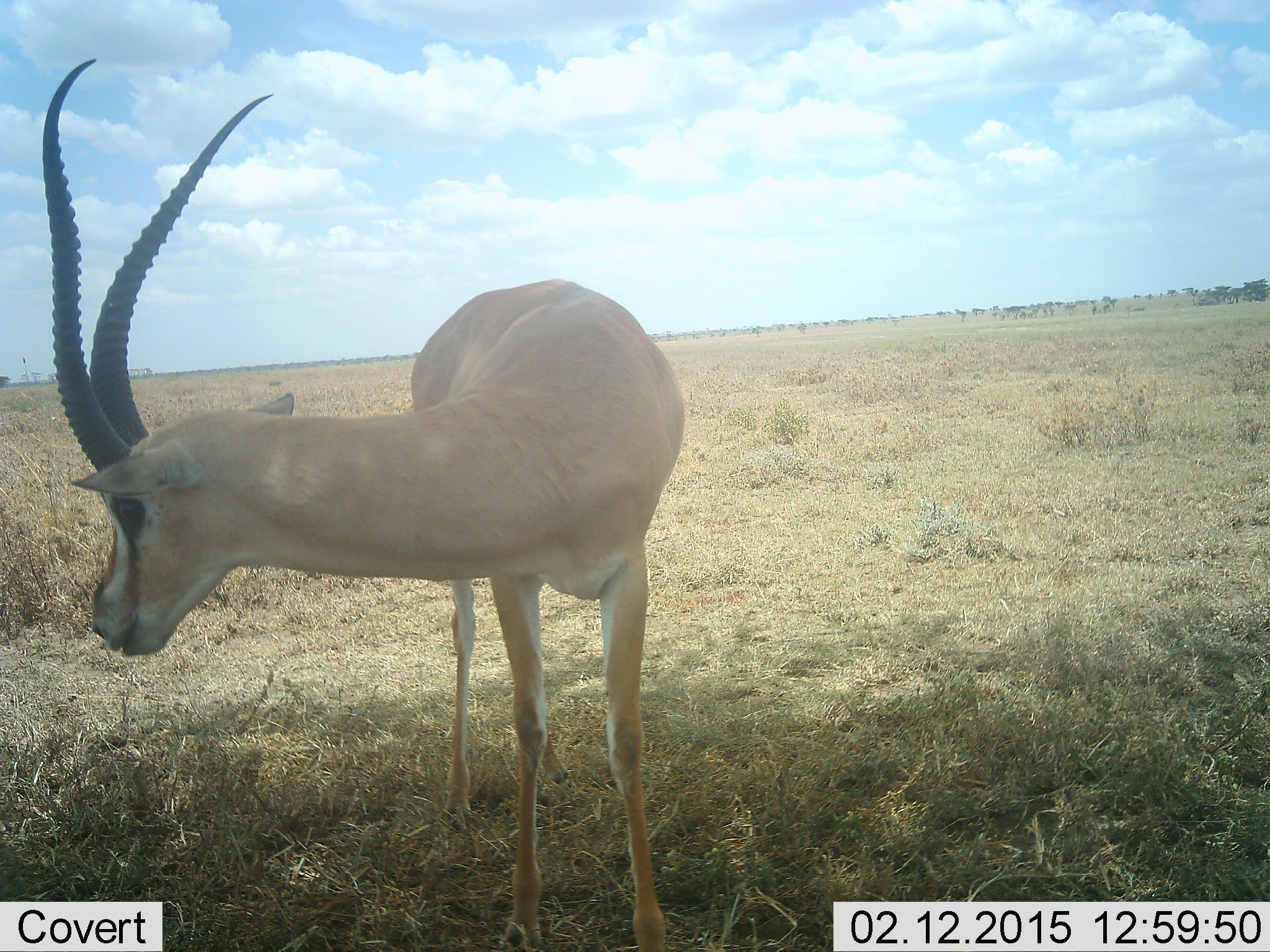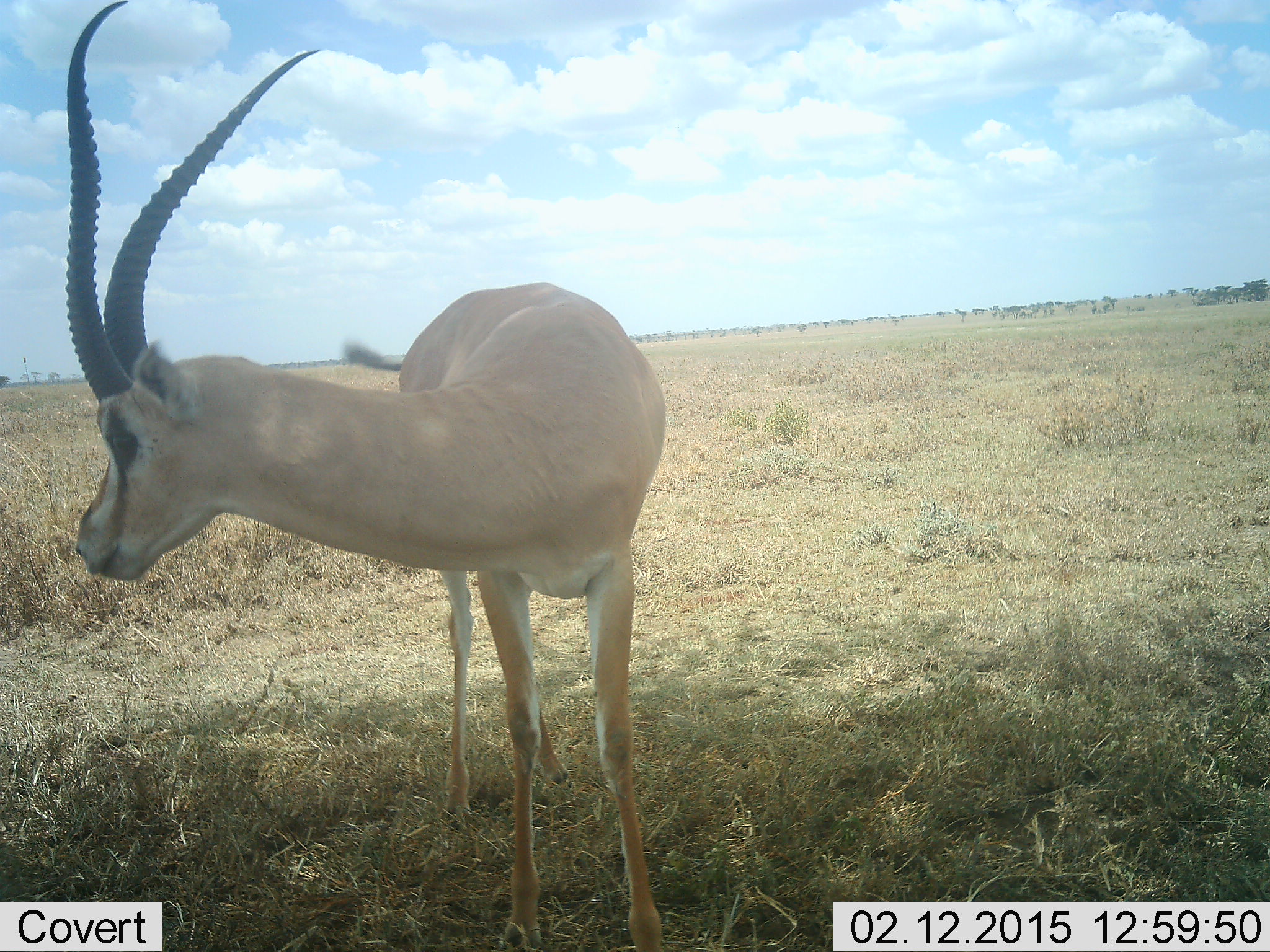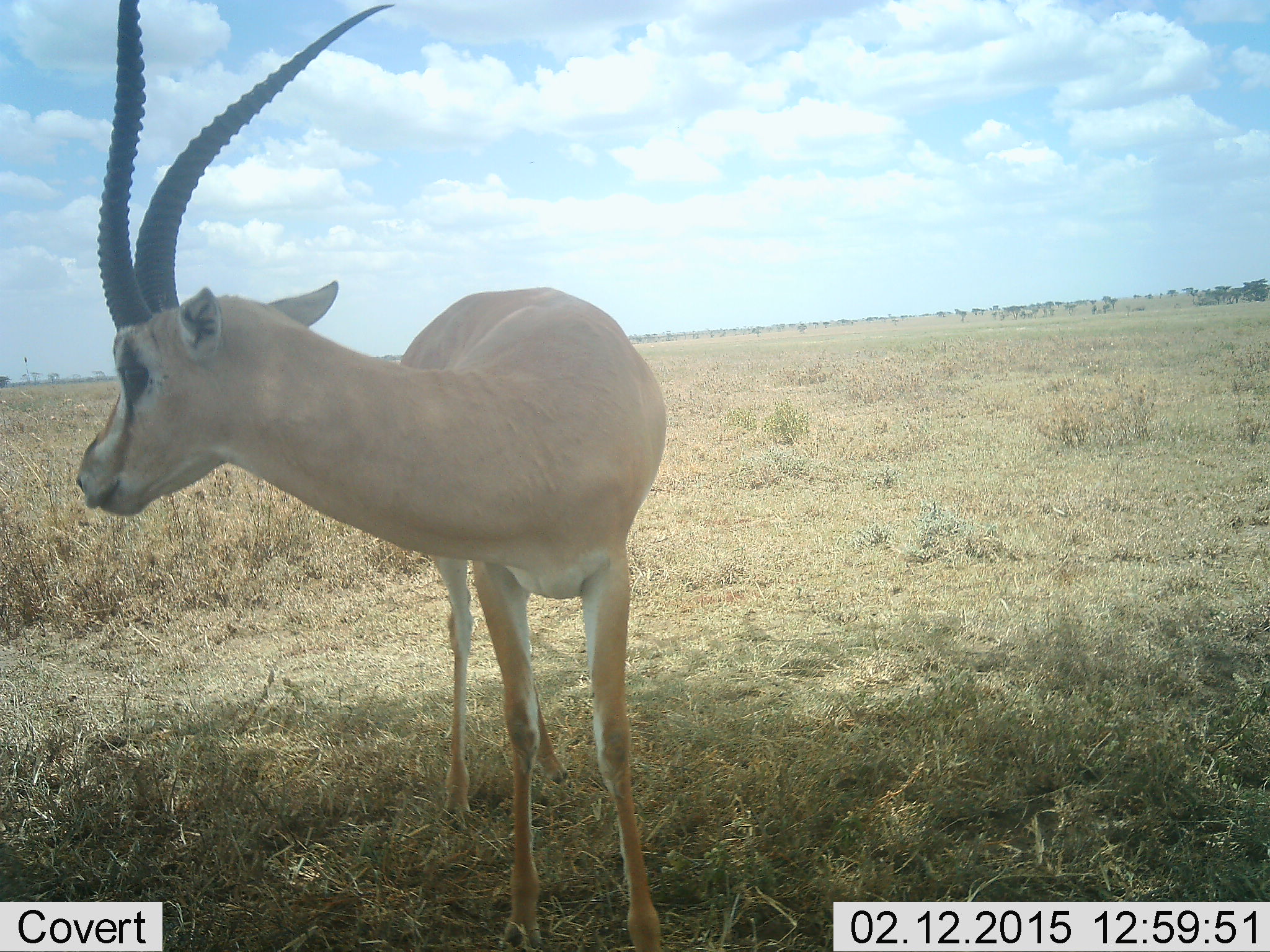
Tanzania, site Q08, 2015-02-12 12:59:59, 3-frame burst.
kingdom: Animalia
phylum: Chordata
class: Mammalia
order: Artiodactyla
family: Bovidae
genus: Nanger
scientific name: Nanger granti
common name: grant's gazelle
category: gazellegrants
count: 1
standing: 100%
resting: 0%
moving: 0%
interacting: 0%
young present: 0%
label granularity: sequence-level